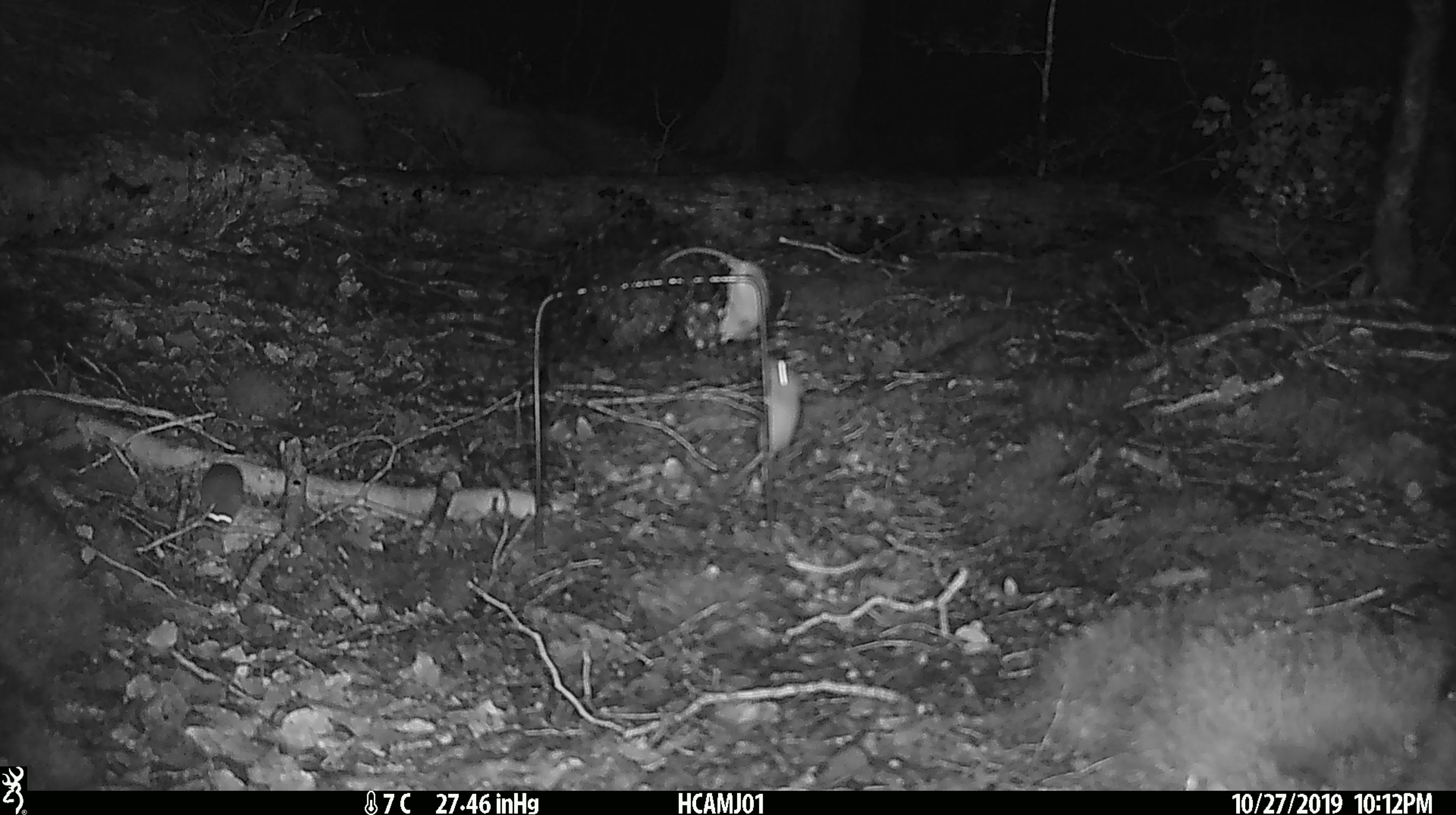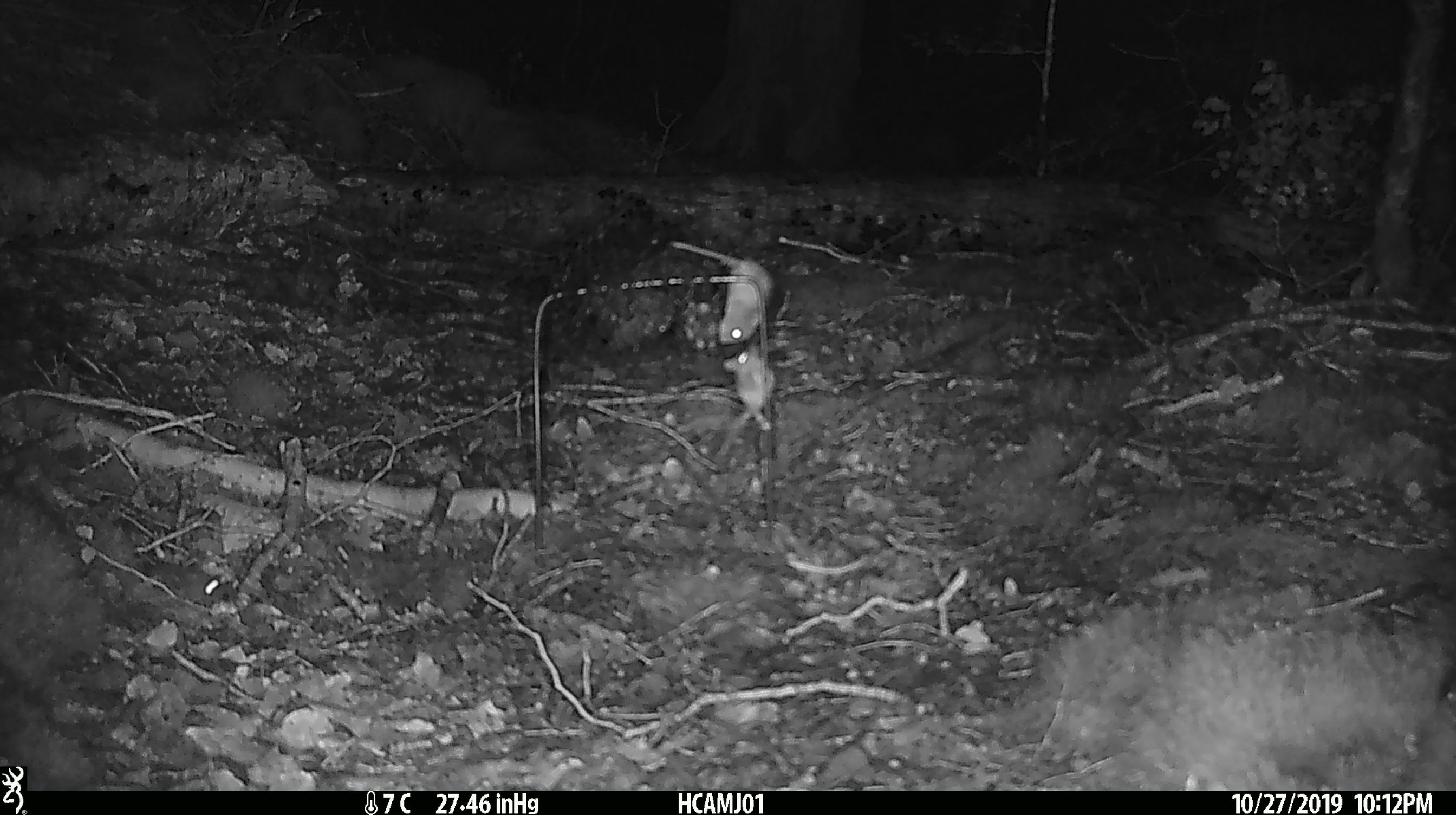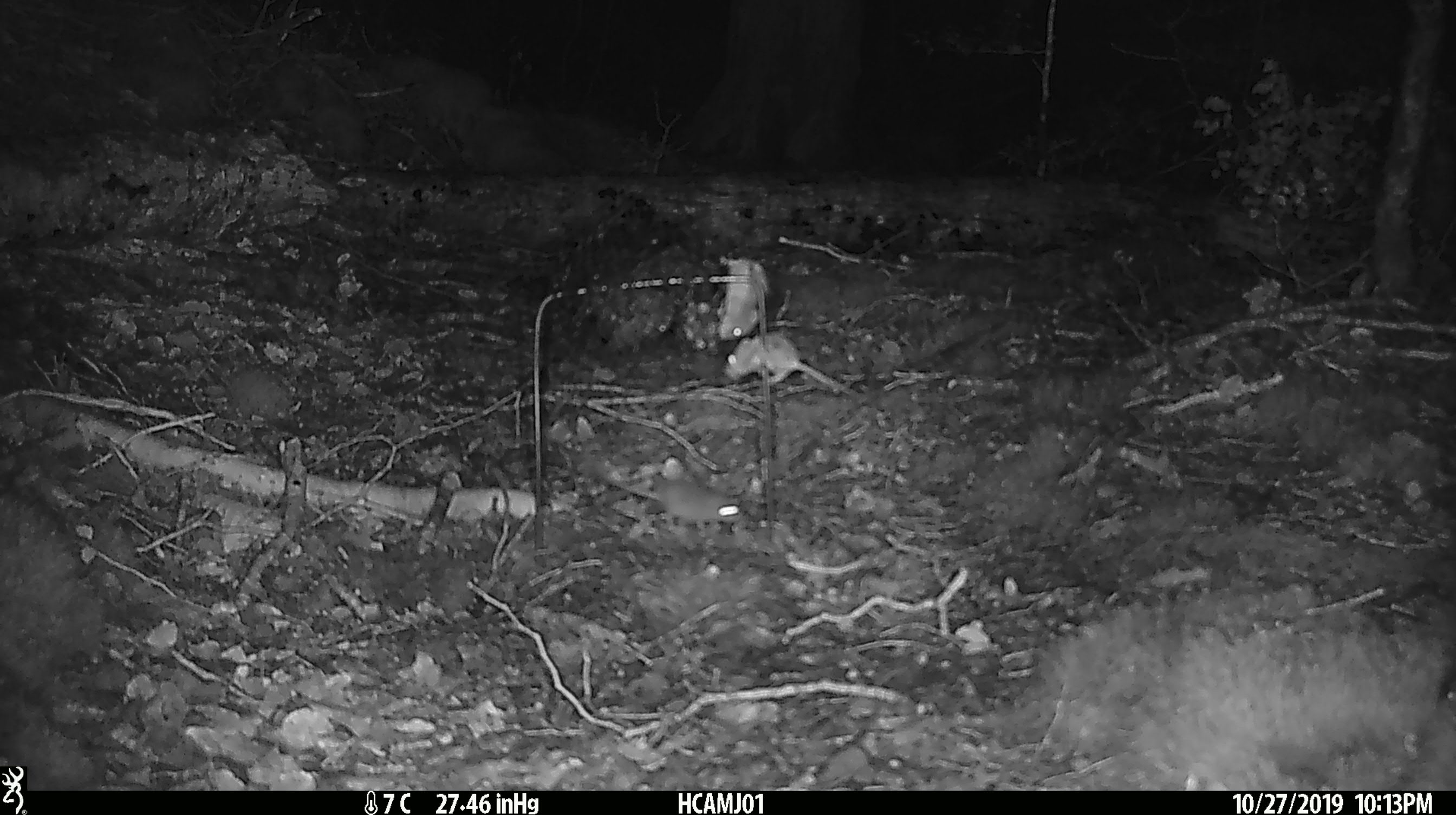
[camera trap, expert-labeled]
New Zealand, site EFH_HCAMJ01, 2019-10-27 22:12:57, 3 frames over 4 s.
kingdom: Animalia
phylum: Chordata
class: Mammalia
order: Rodentia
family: Muridae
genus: Mus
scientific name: Mus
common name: mouse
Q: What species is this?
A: Mouse (Mus).